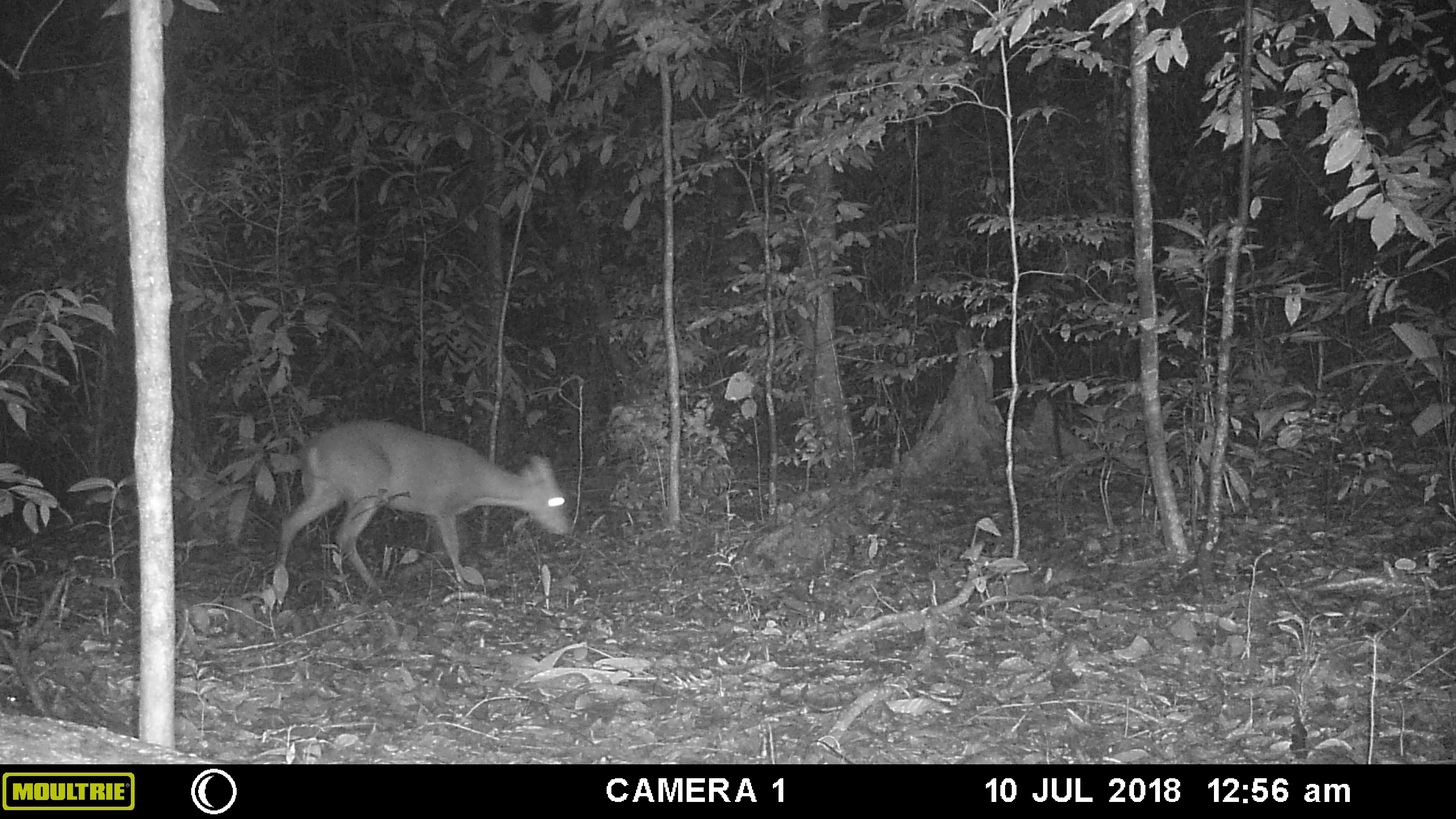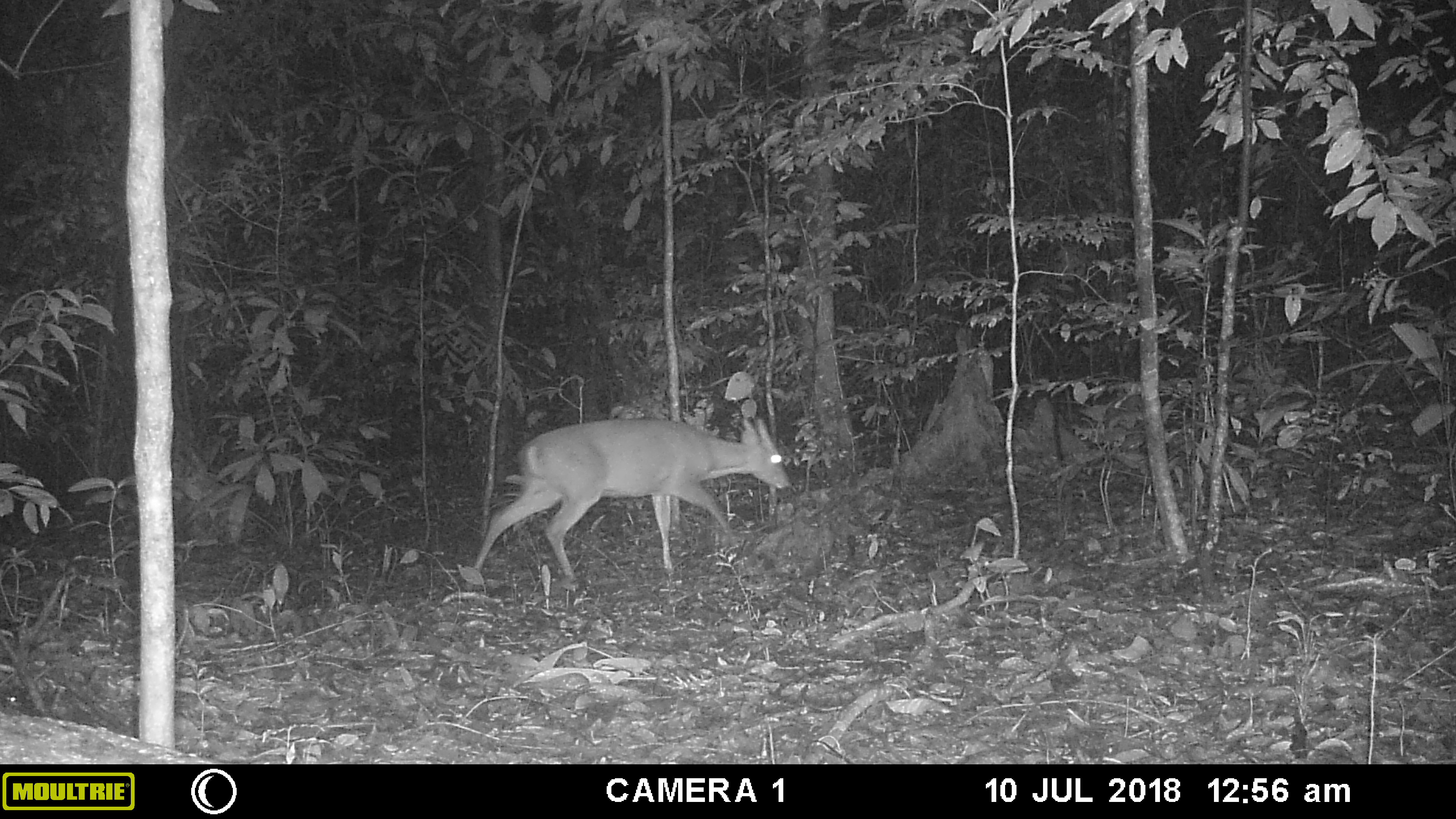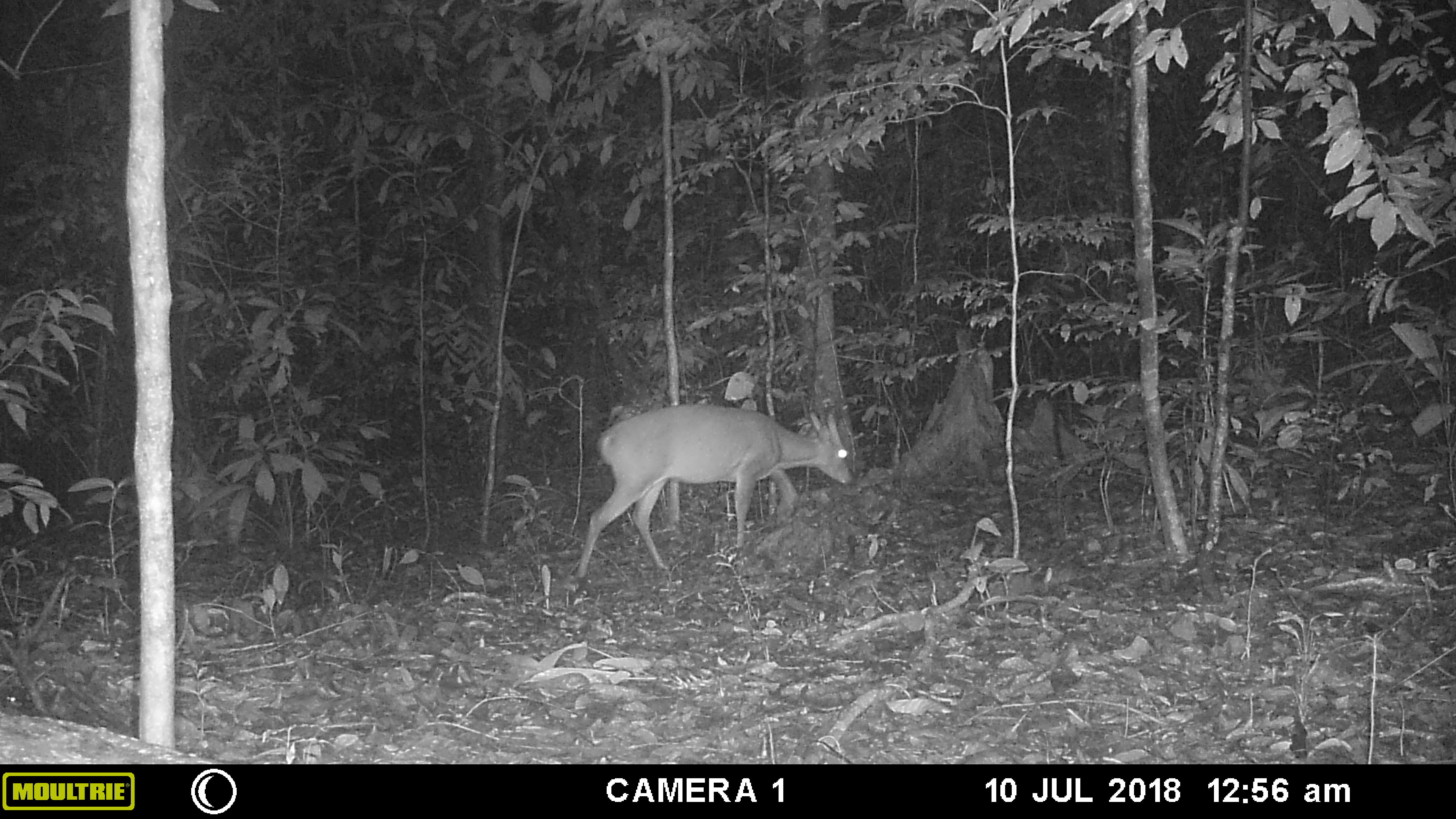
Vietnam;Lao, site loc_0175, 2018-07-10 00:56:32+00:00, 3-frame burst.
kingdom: Animalia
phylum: Chordata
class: Mammalia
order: Artiodactyla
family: Cervidae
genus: Muntiacus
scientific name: Muntiacus vuquangensis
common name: large-antlered muntjac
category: large antlered muntjac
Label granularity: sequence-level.